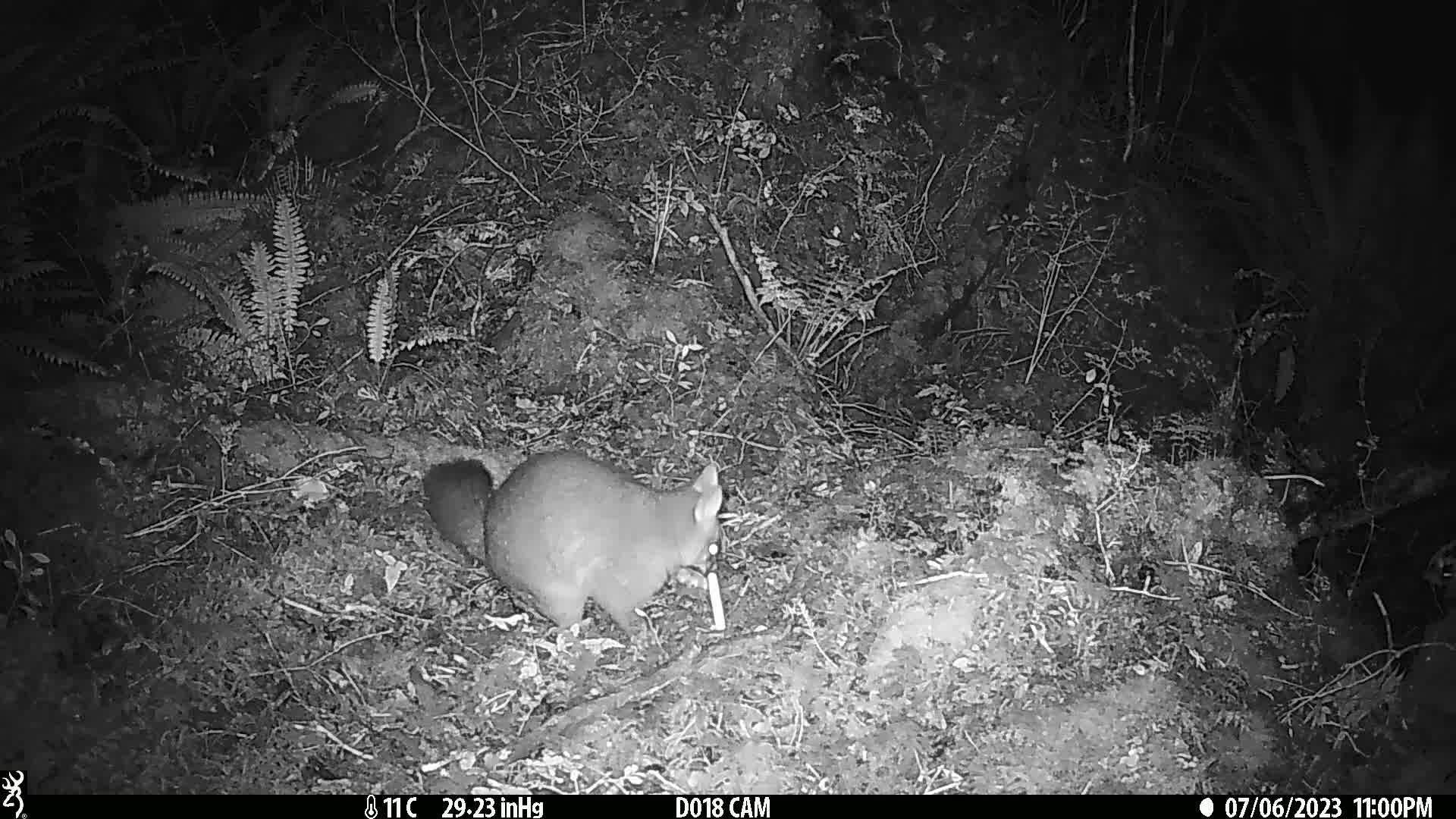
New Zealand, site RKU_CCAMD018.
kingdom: Animalia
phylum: Chordata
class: Mammalia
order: Diprotodontia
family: Phalangeridae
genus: Trichosurus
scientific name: Trichosurus vulpecula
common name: common brushtail possum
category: possum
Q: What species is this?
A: Possum (common brushtail possum) (Trichosurus vulpecula).